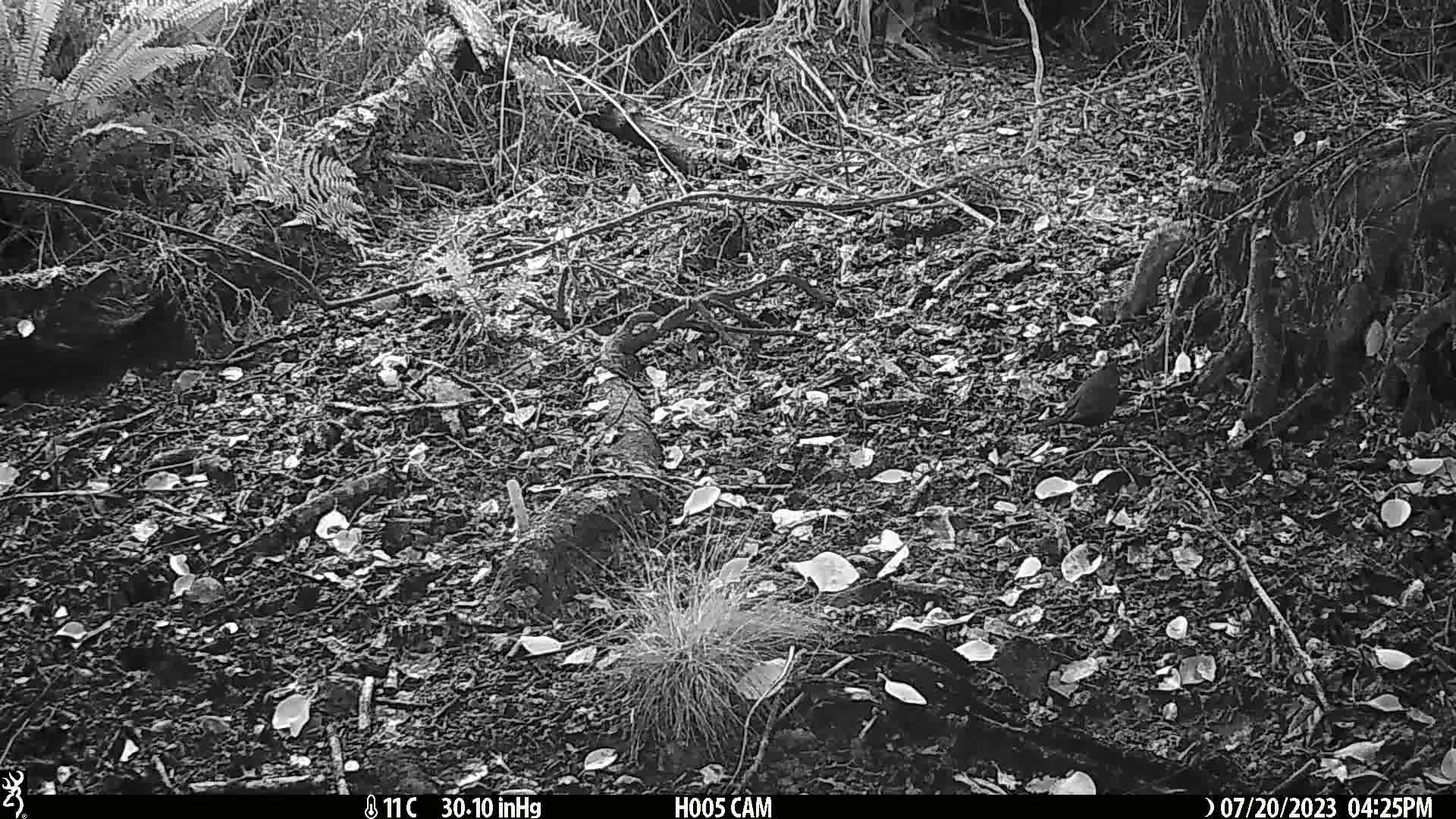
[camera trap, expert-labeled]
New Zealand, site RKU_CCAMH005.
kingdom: Animalia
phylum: Chordata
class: Aves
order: Passeriformes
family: Turdidae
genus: Turdus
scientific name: Turdus merula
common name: eurasian blackbird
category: blackbird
Blackbird (eurasian blackbird) (Turdus merula).